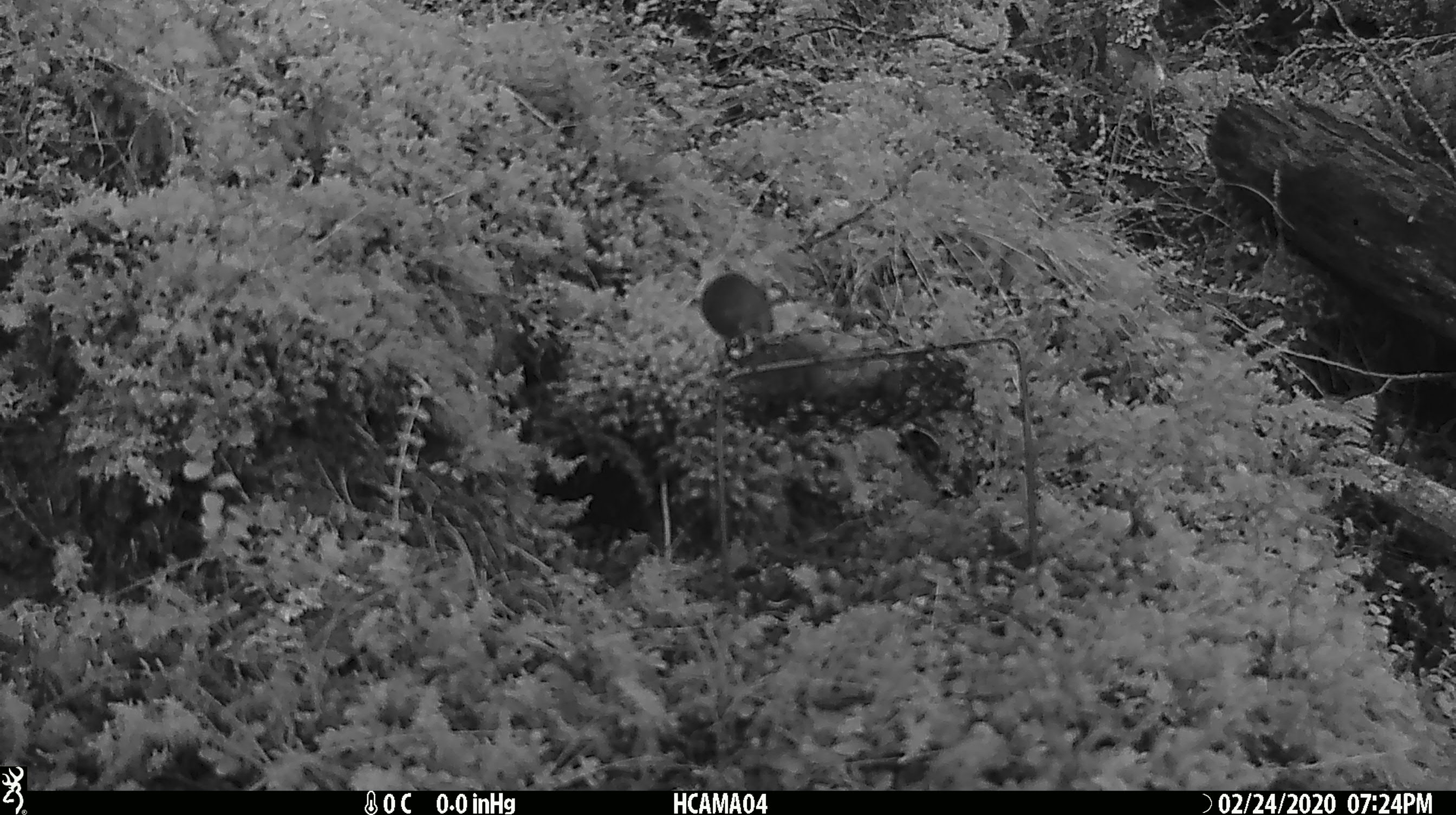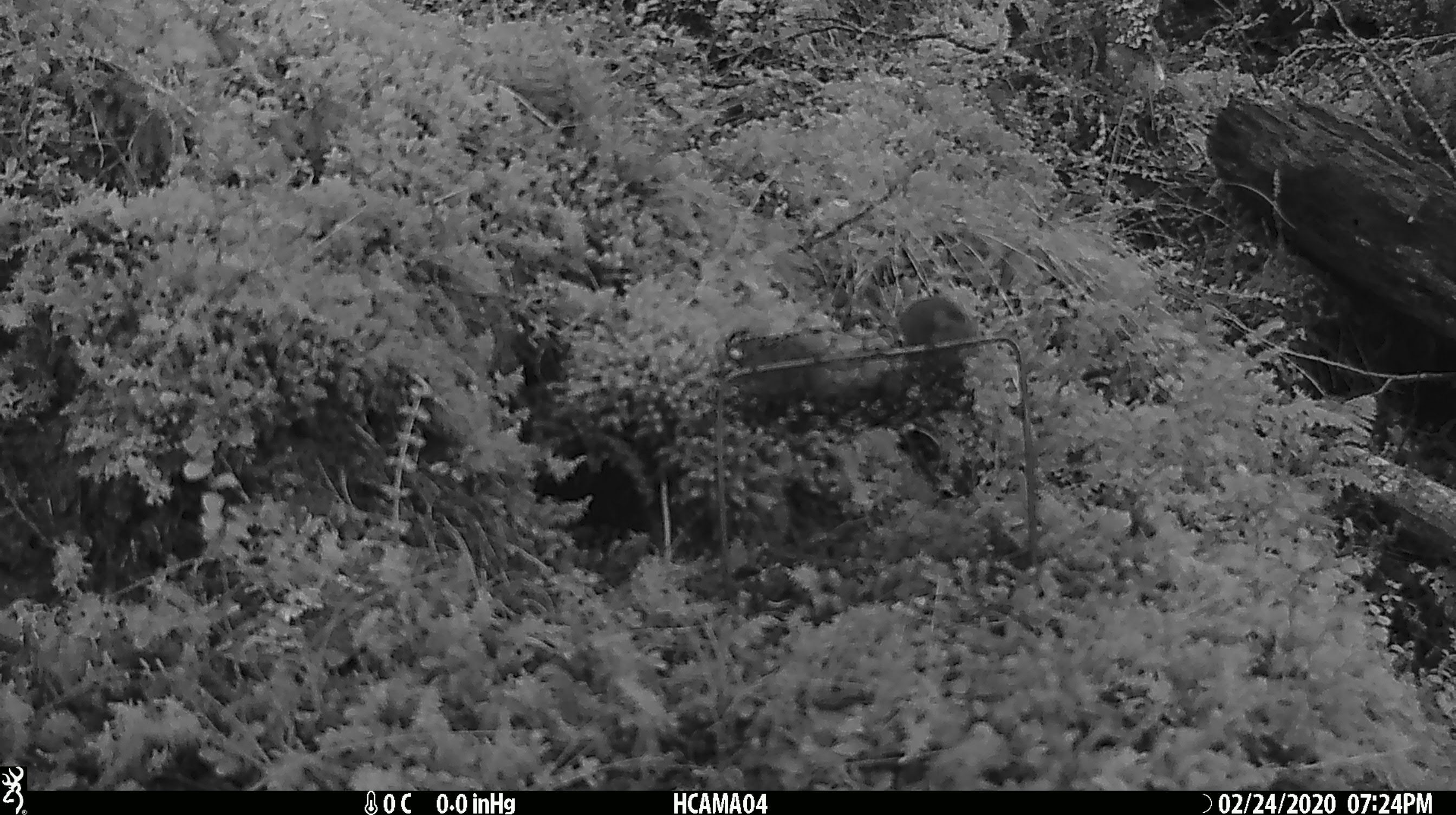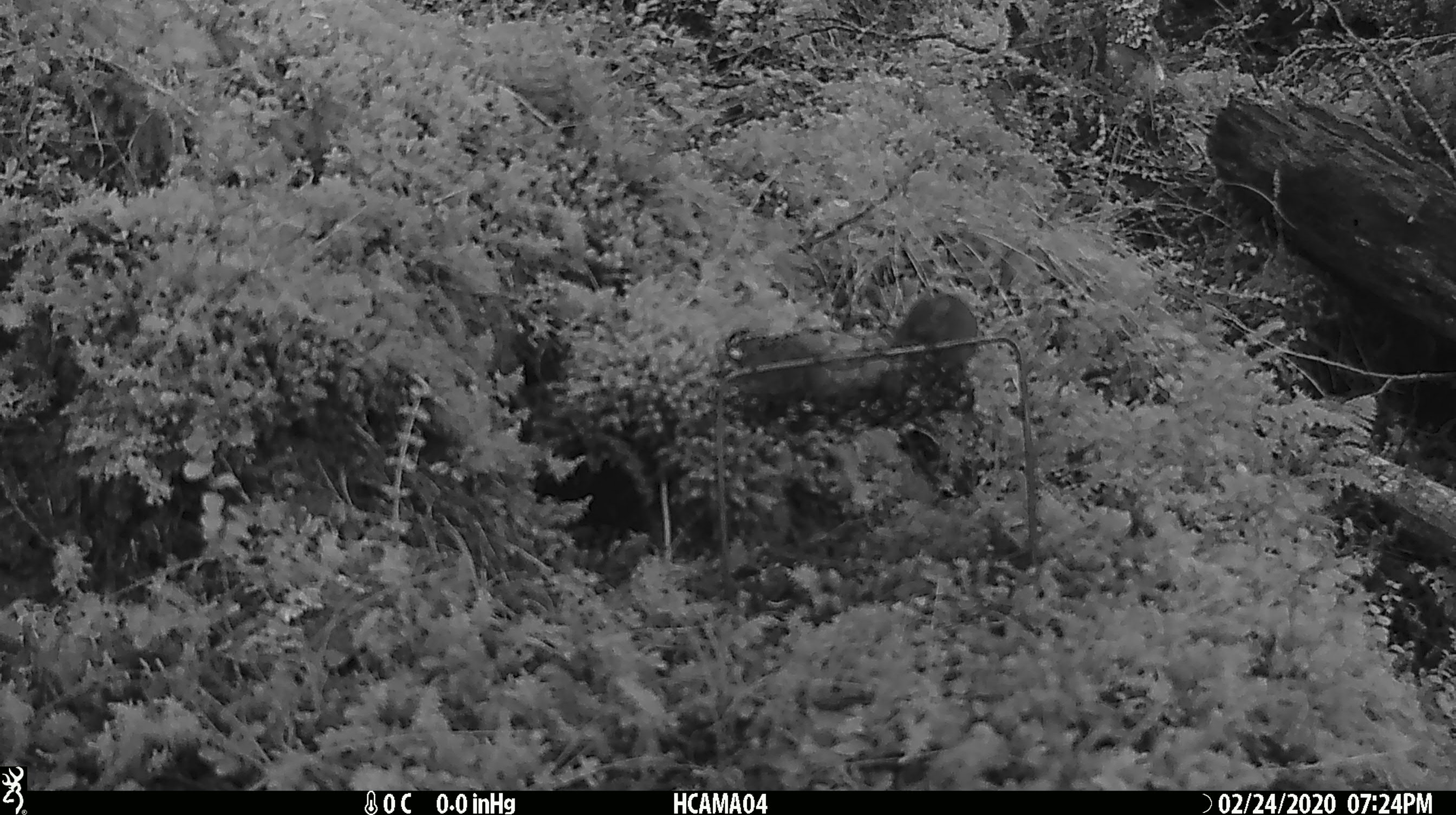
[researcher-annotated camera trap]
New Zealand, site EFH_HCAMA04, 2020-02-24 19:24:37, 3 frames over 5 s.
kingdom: Animalia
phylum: Chordata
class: Mammalia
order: Rodentia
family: Muridae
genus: Mus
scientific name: Mus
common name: mouse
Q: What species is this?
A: Mouse (Mus).